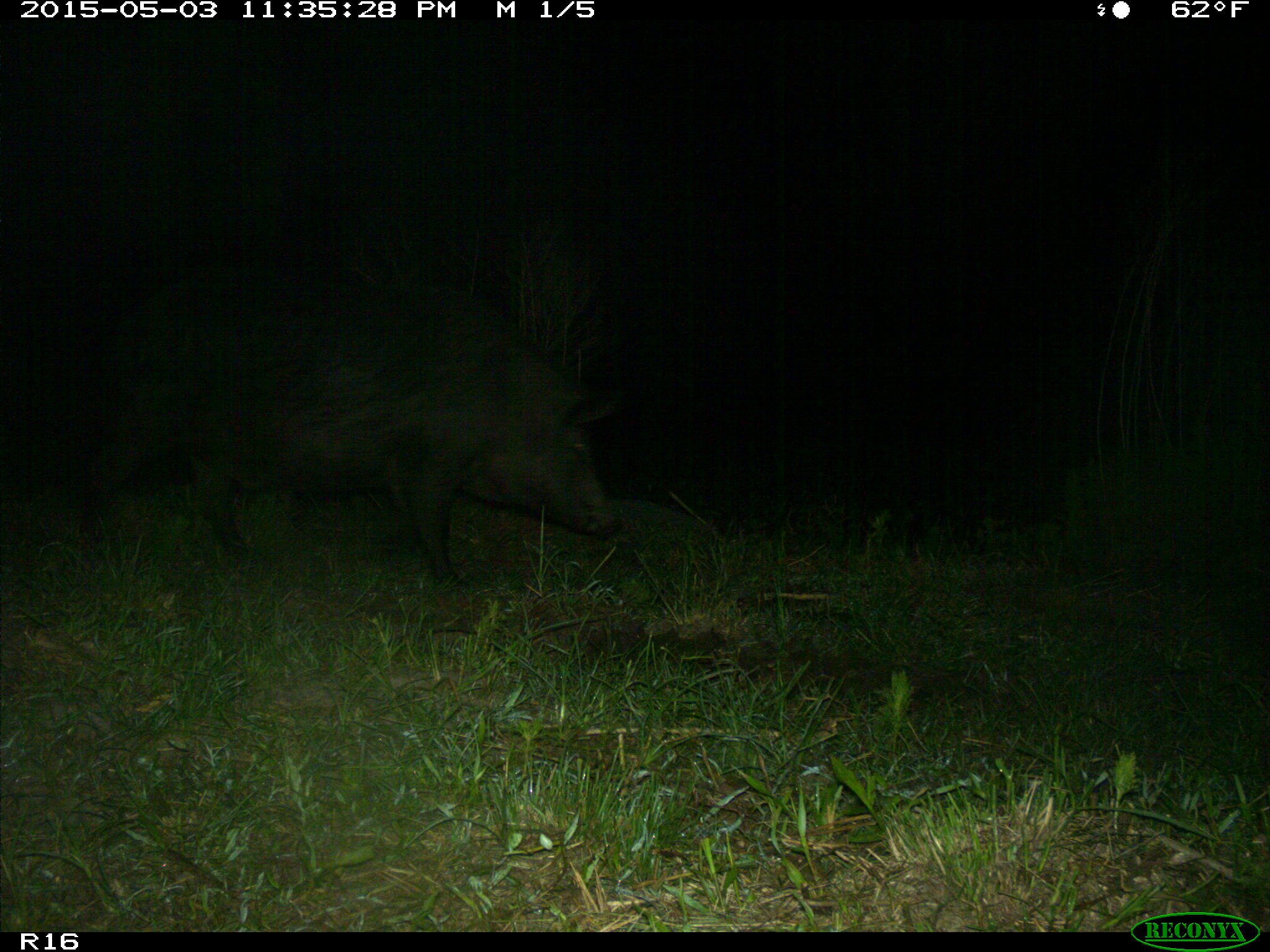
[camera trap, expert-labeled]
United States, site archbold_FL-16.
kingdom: Animalia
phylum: Chordata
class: Mammalia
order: Artiodactyla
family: Suidae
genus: Sus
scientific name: Sus scrofa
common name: wild boar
Sus scrofa (wild boar).